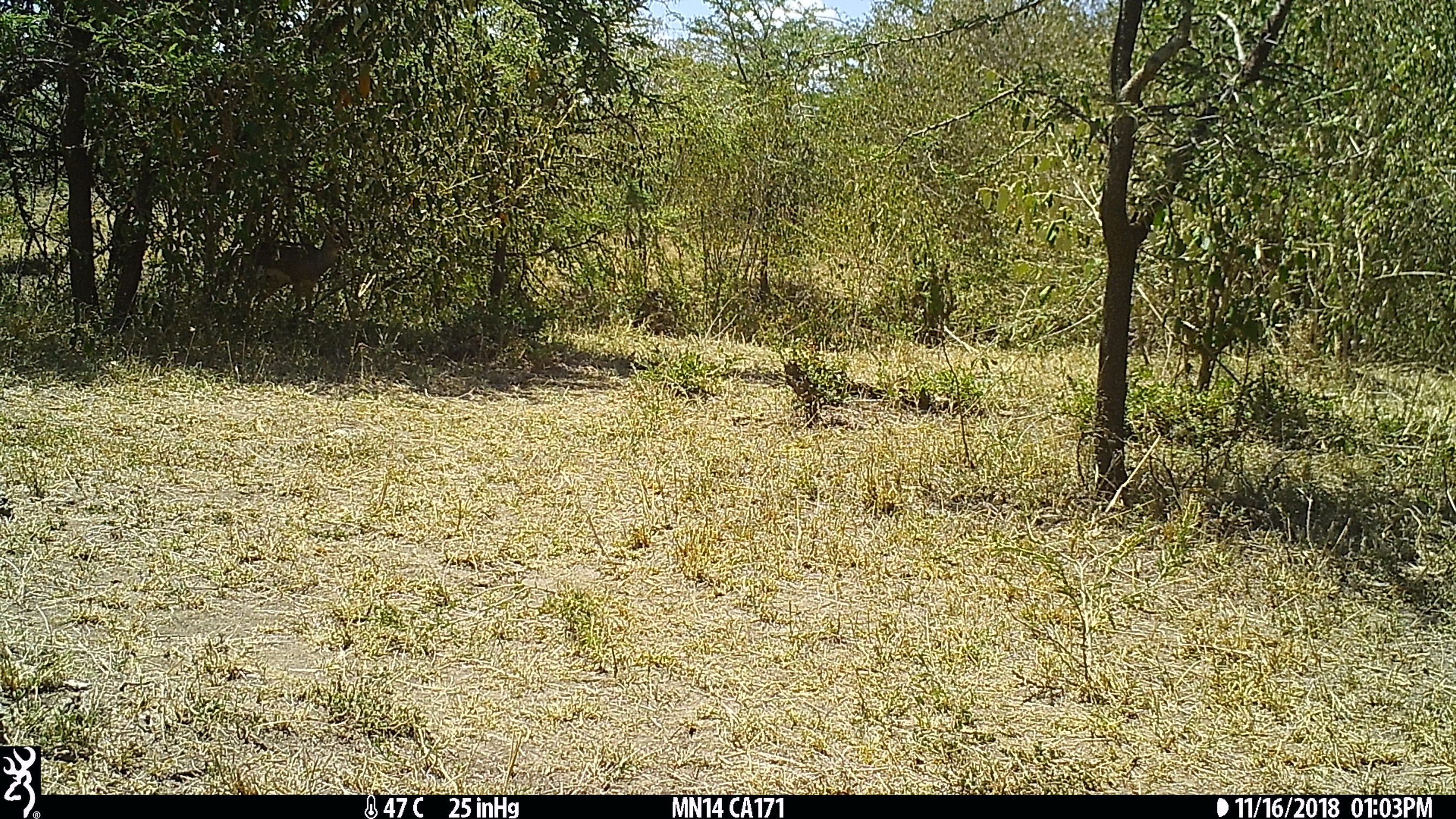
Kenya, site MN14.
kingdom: Animalia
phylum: Chordata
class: Mammalia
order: Artiodactyla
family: Bovidae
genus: Madoqua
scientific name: Madoqua kirkii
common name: kirk's dik-dik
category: dikdik